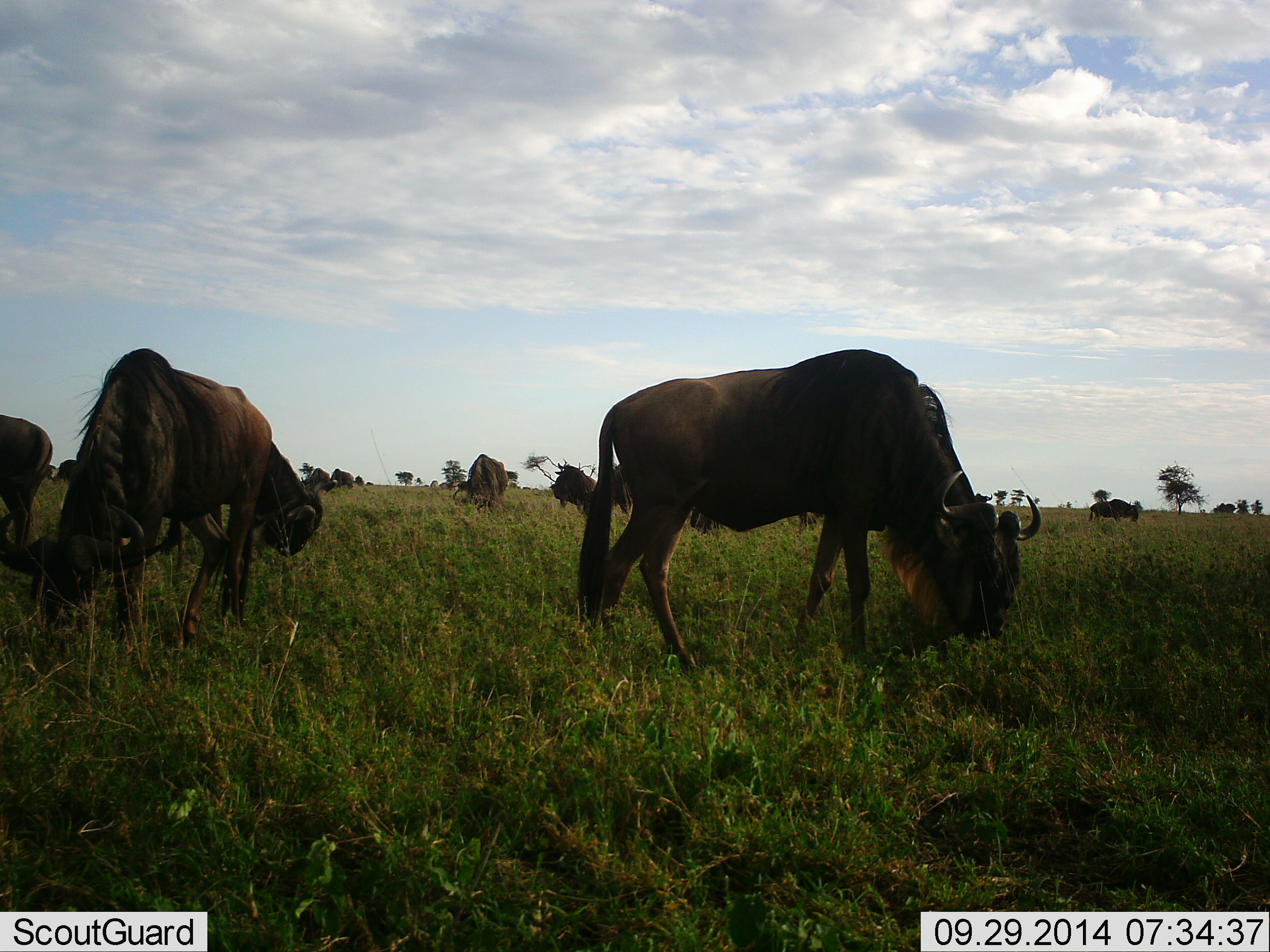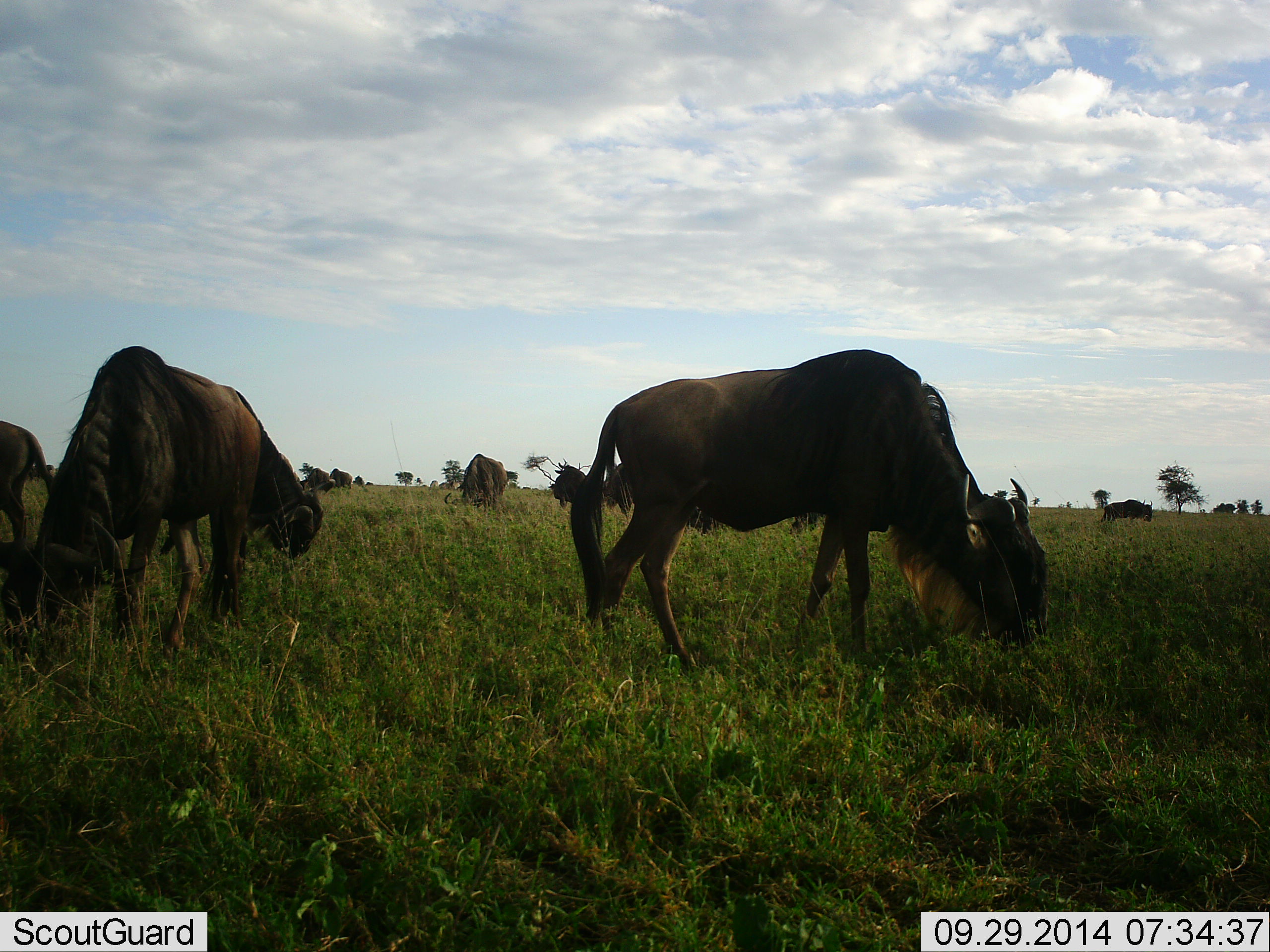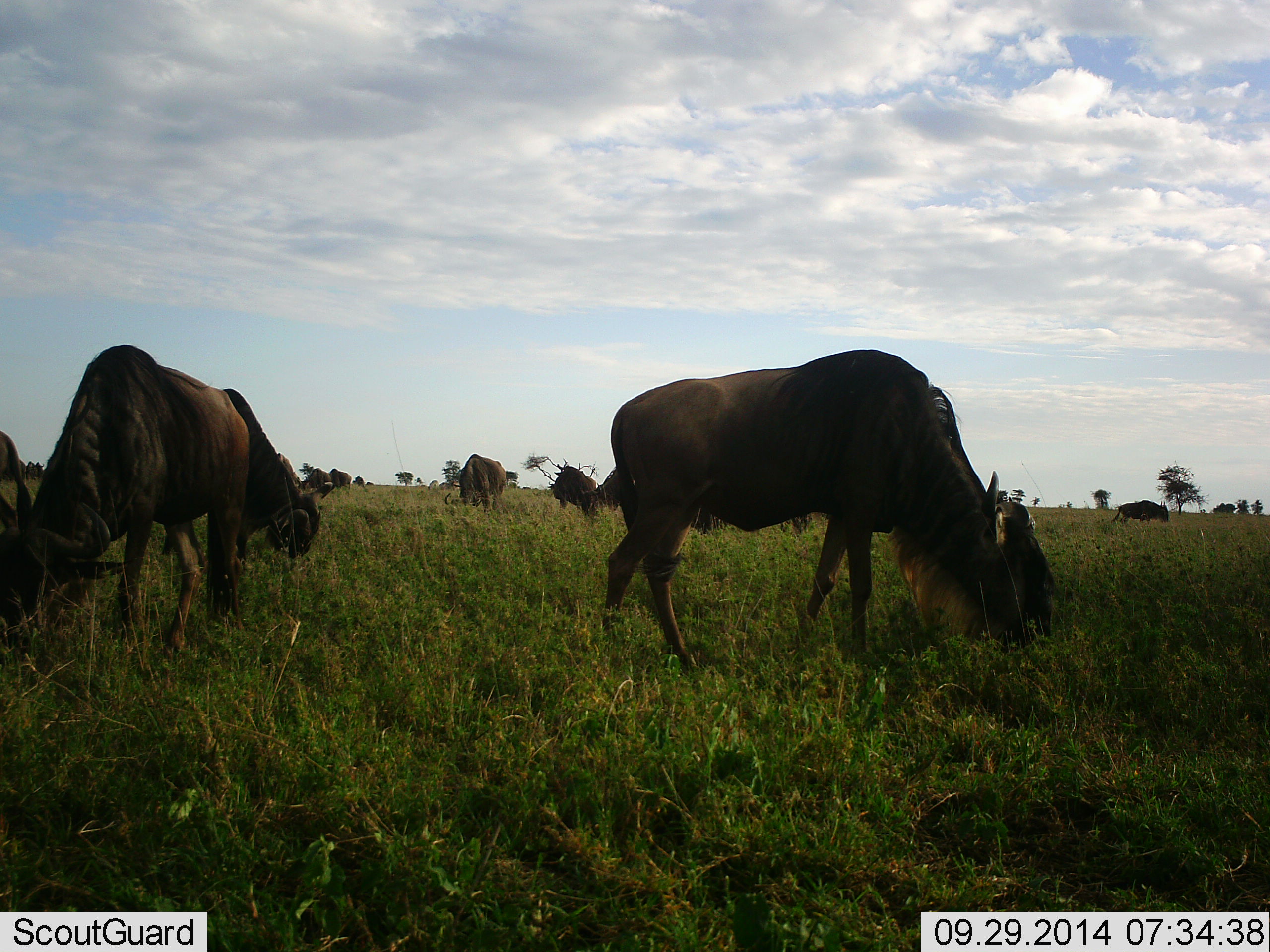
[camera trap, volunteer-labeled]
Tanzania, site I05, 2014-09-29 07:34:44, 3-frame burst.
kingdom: Animalia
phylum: Chordata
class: Mammalia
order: Artiodactyla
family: Bovidae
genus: Connochaetes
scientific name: Connochaetes taurinus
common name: blue wildebeest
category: wildebeest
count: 9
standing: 20%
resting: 10%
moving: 10%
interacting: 0%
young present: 0%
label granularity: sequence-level